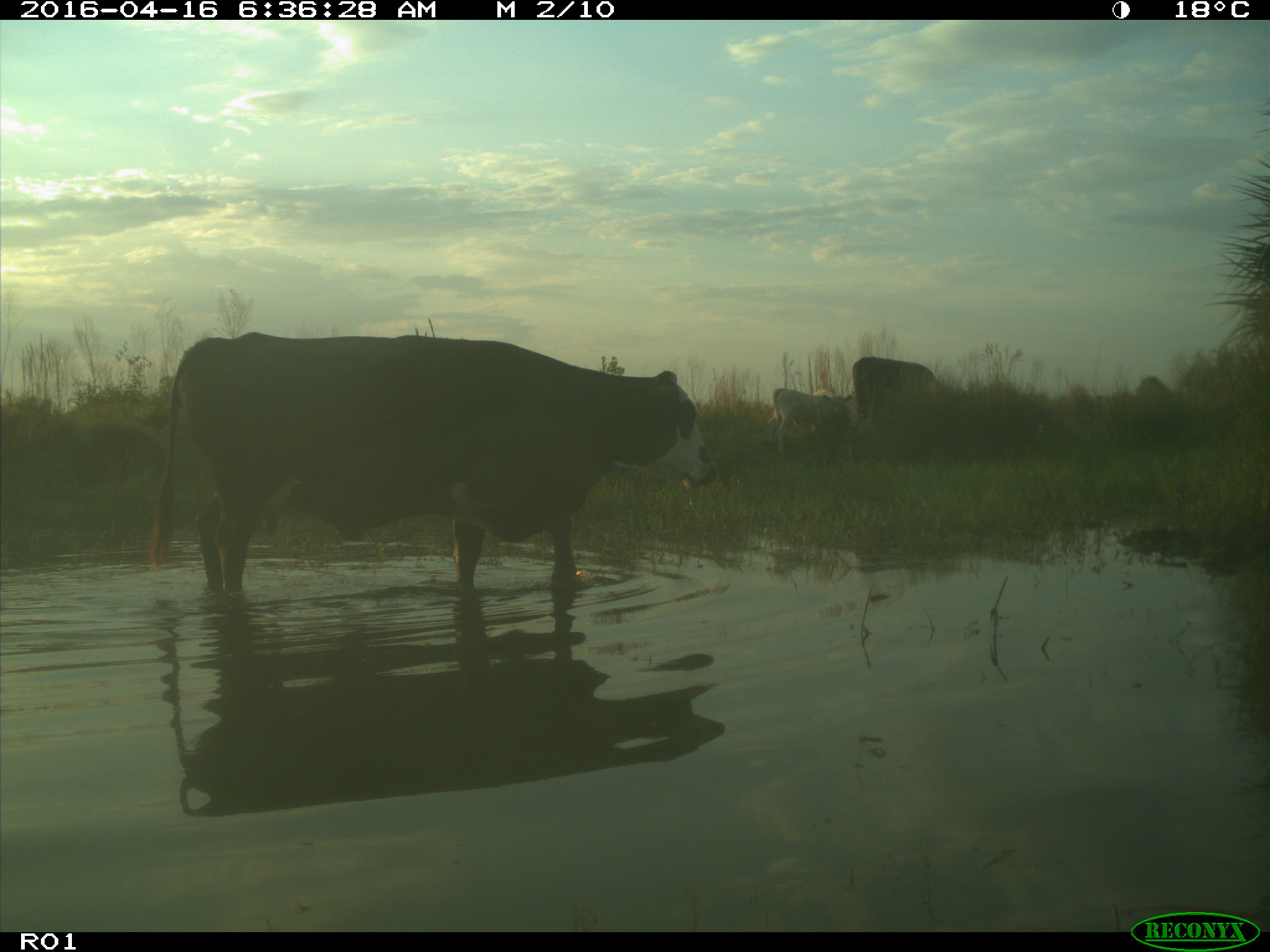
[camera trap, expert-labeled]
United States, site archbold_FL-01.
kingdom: Animalia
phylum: Chordata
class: Mammalia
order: Artiodactyla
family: Bovidae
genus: Bos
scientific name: Bos taurus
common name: domestic cow